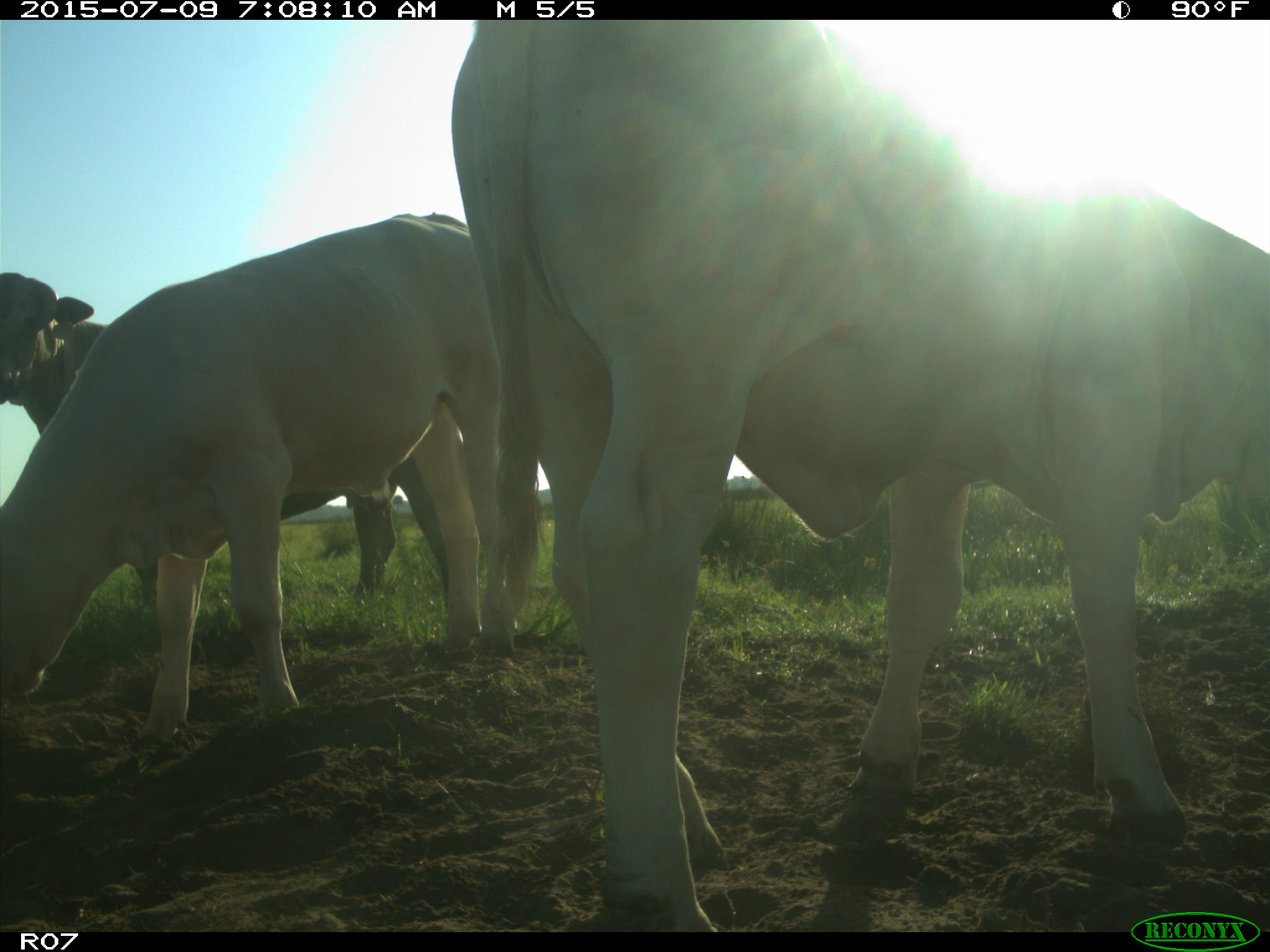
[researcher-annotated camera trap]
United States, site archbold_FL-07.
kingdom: Animalia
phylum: Chordata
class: Mammalia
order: Artiodactyla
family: Bovidae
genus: Bos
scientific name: Bos taurus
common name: domestic cow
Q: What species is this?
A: Bos taurus (domestic cow).